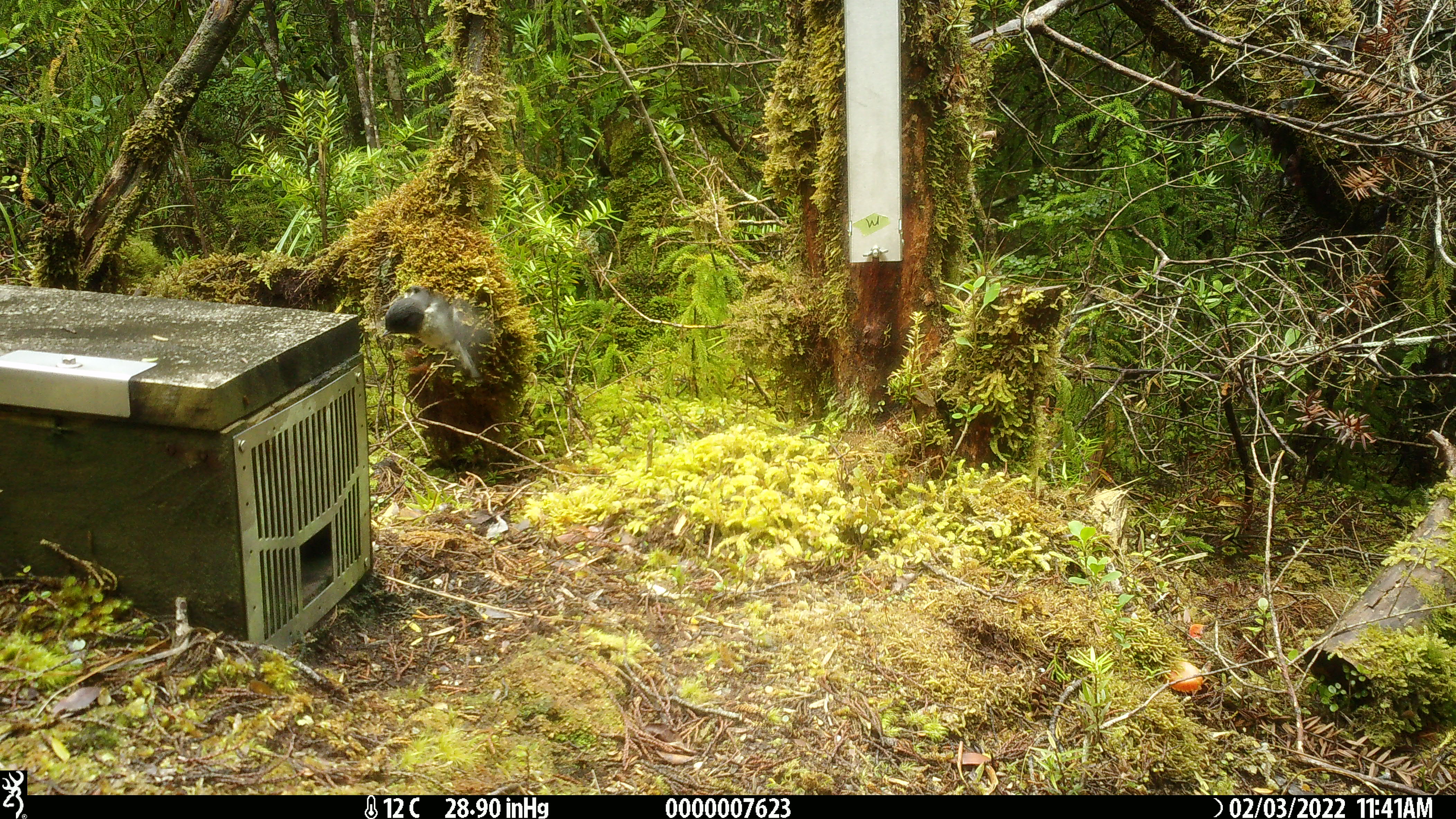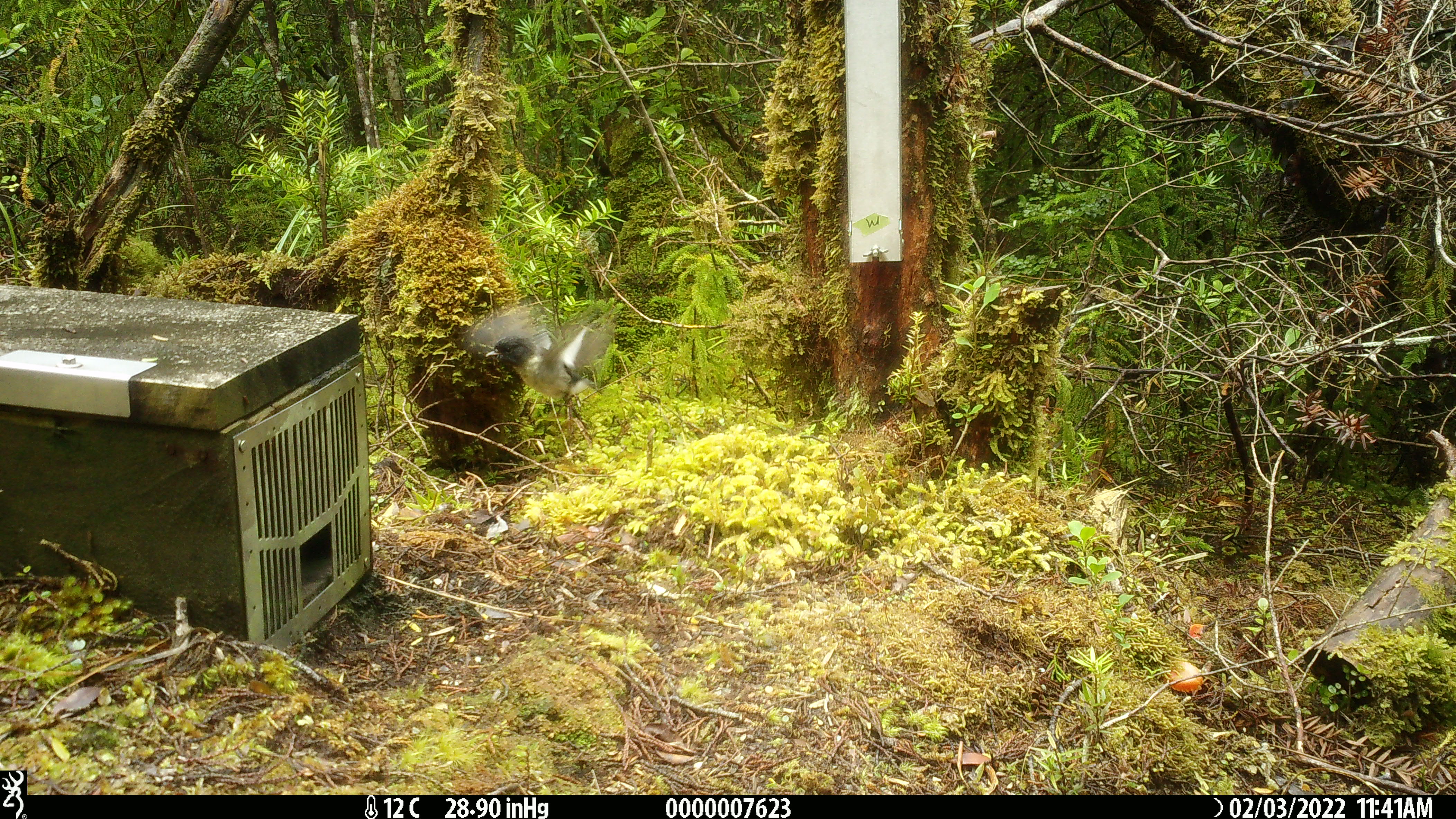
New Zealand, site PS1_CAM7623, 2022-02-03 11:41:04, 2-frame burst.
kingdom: Animalia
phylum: Chordata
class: Aves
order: Passeriformes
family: Petroicidae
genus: Petroica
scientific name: Petroica australis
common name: new zealand robin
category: robin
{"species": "robin (new zealand robin) (Petroica australis)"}